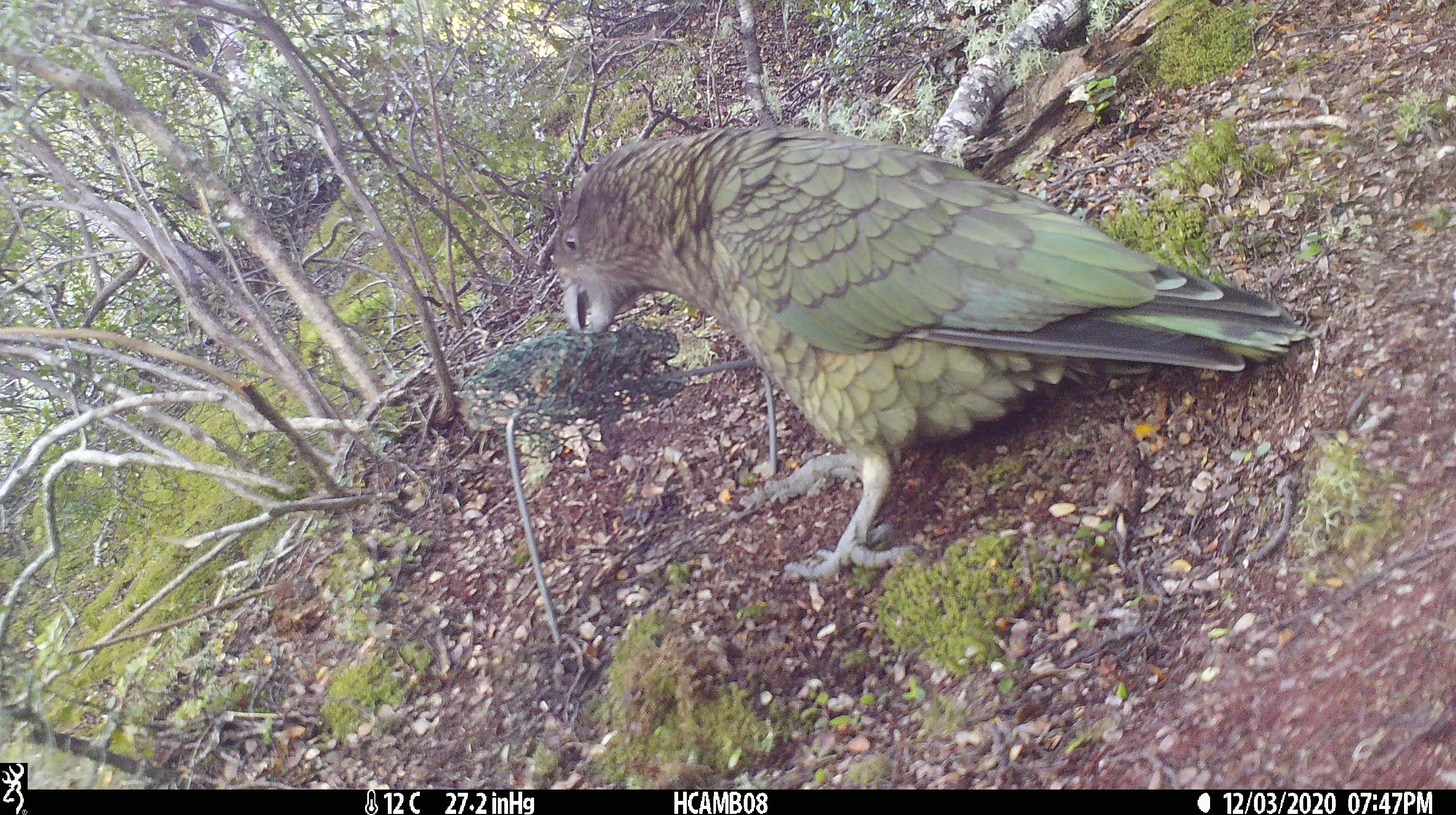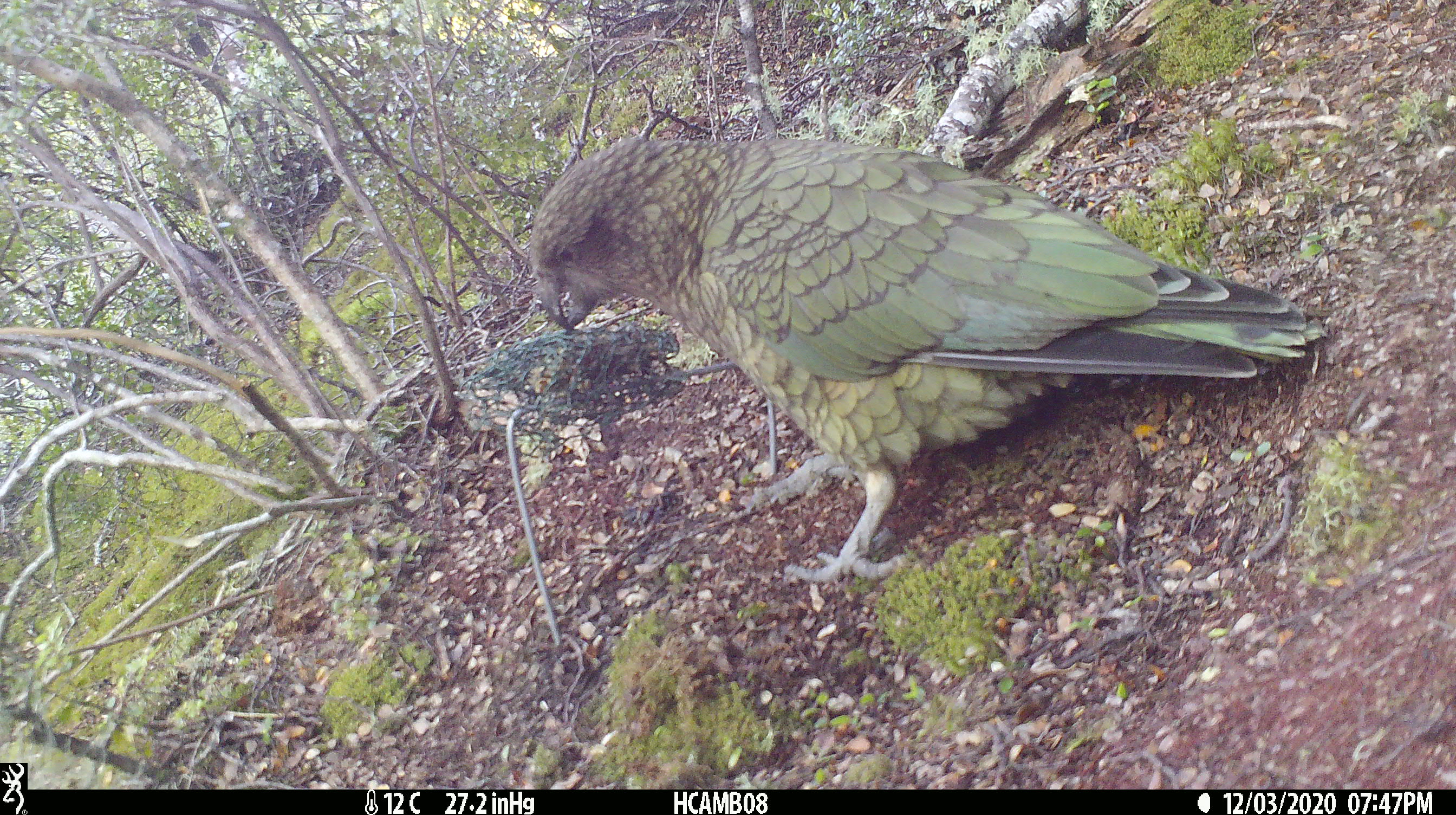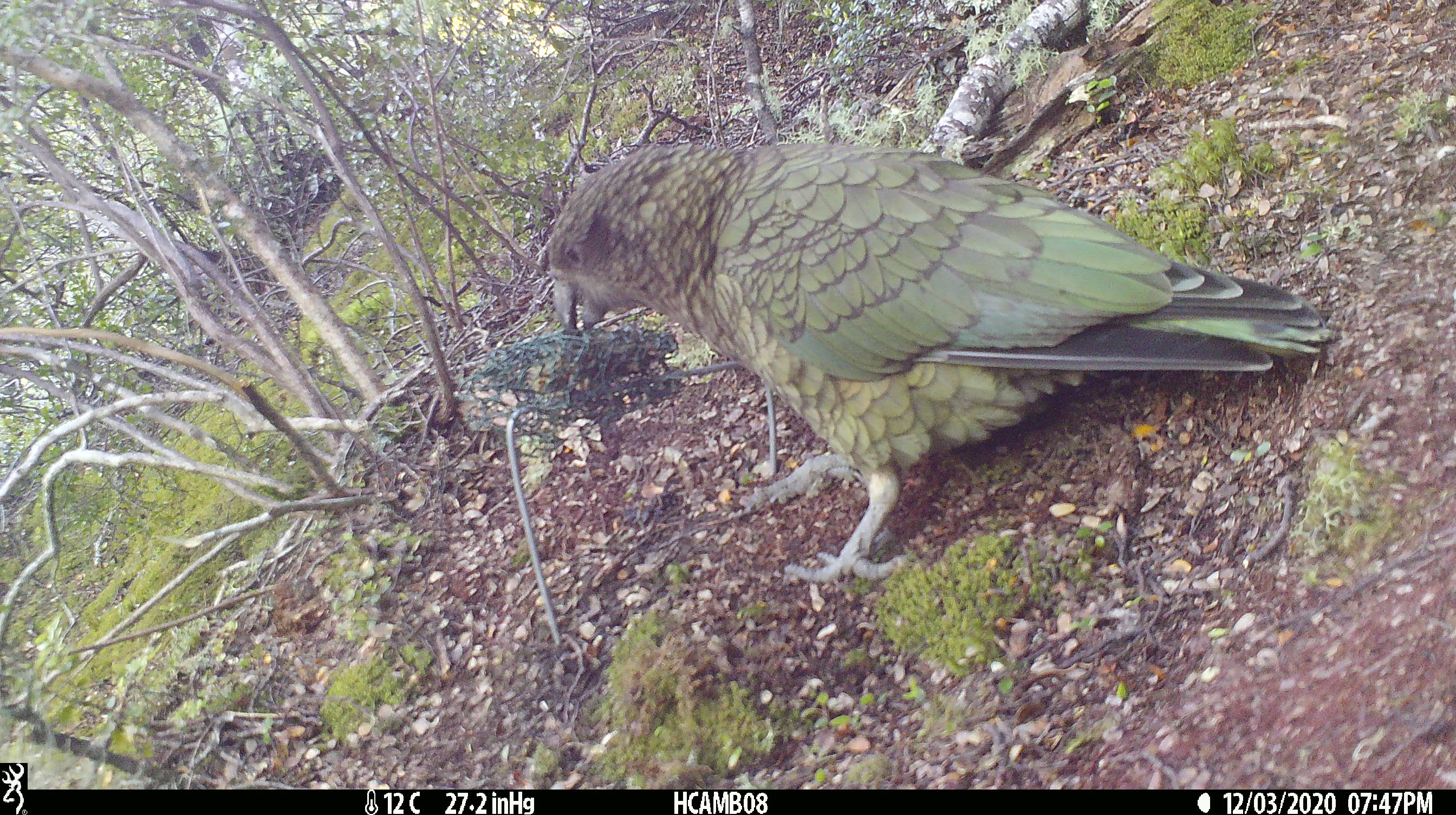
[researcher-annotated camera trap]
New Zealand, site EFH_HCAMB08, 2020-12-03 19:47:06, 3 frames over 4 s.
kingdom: Animalia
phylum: Chordata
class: Aves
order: Psittaciformes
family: Strigopidae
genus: Nestor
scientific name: Nestor notabilis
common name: kea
Kea (Nestor notabilis).